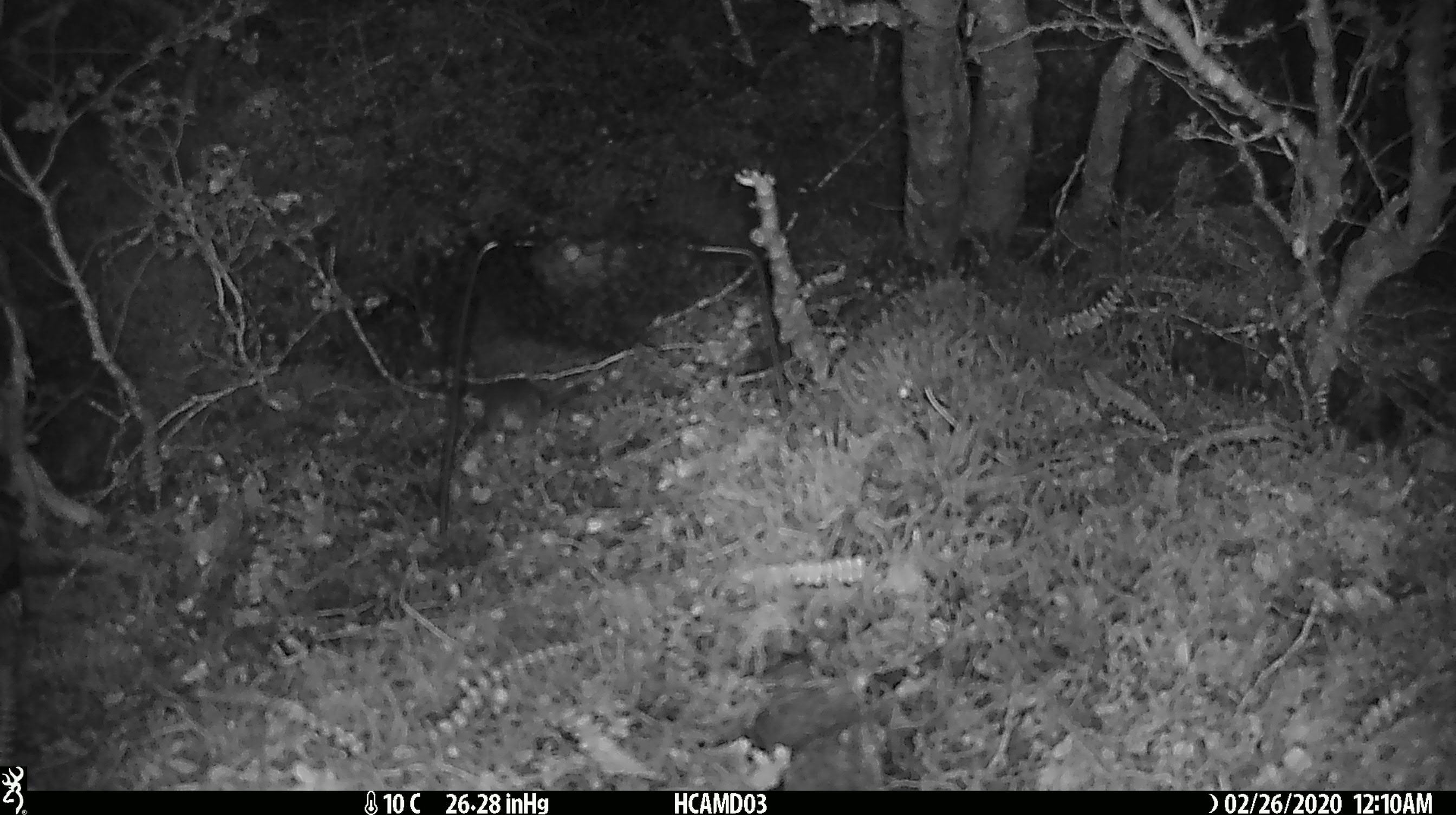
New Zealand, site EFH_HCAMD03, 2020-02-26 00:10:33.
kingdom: Animalia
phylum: Chordata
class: Mammalia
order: Rodentia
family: Muridae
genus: Mus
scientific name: Mus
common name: mouse